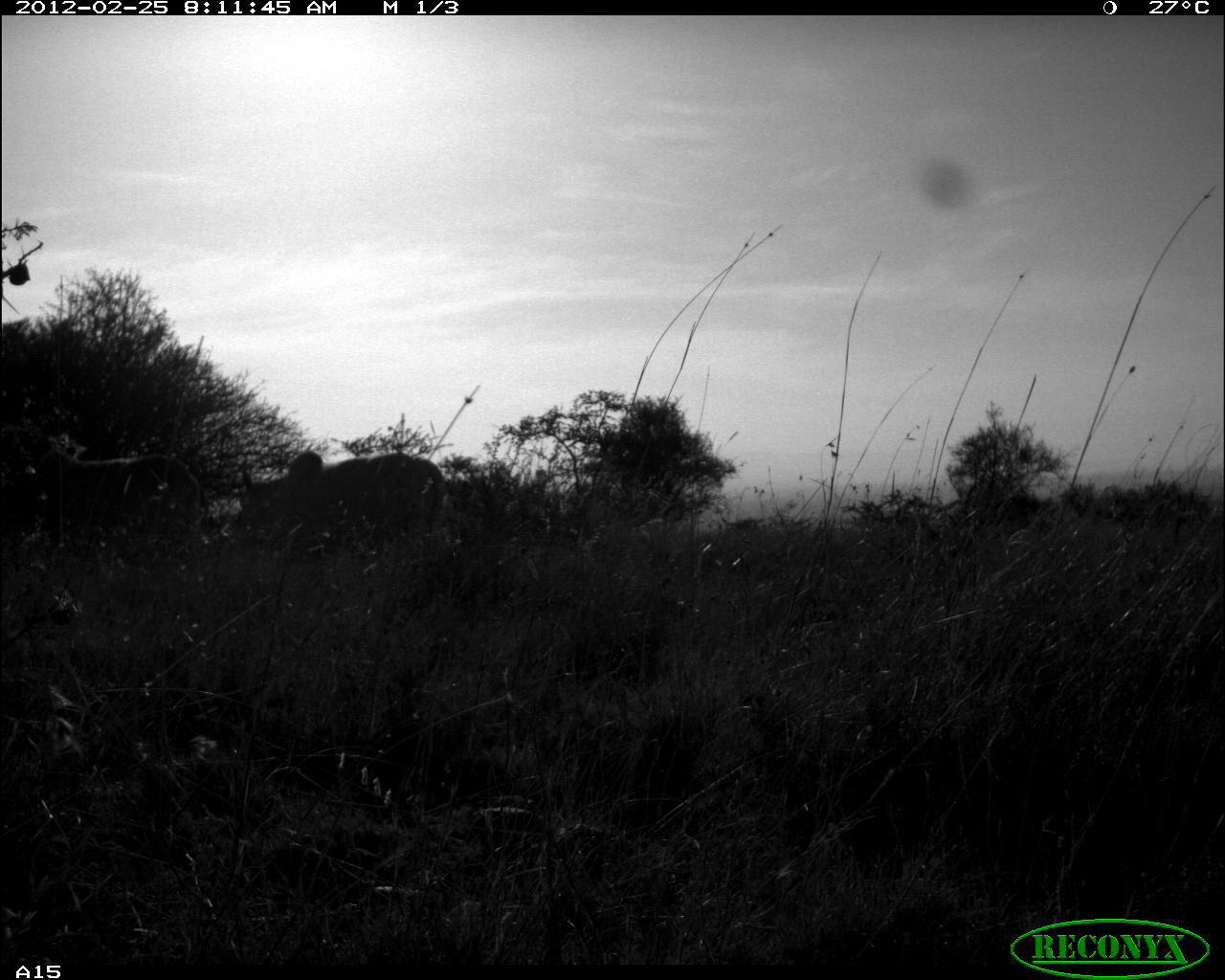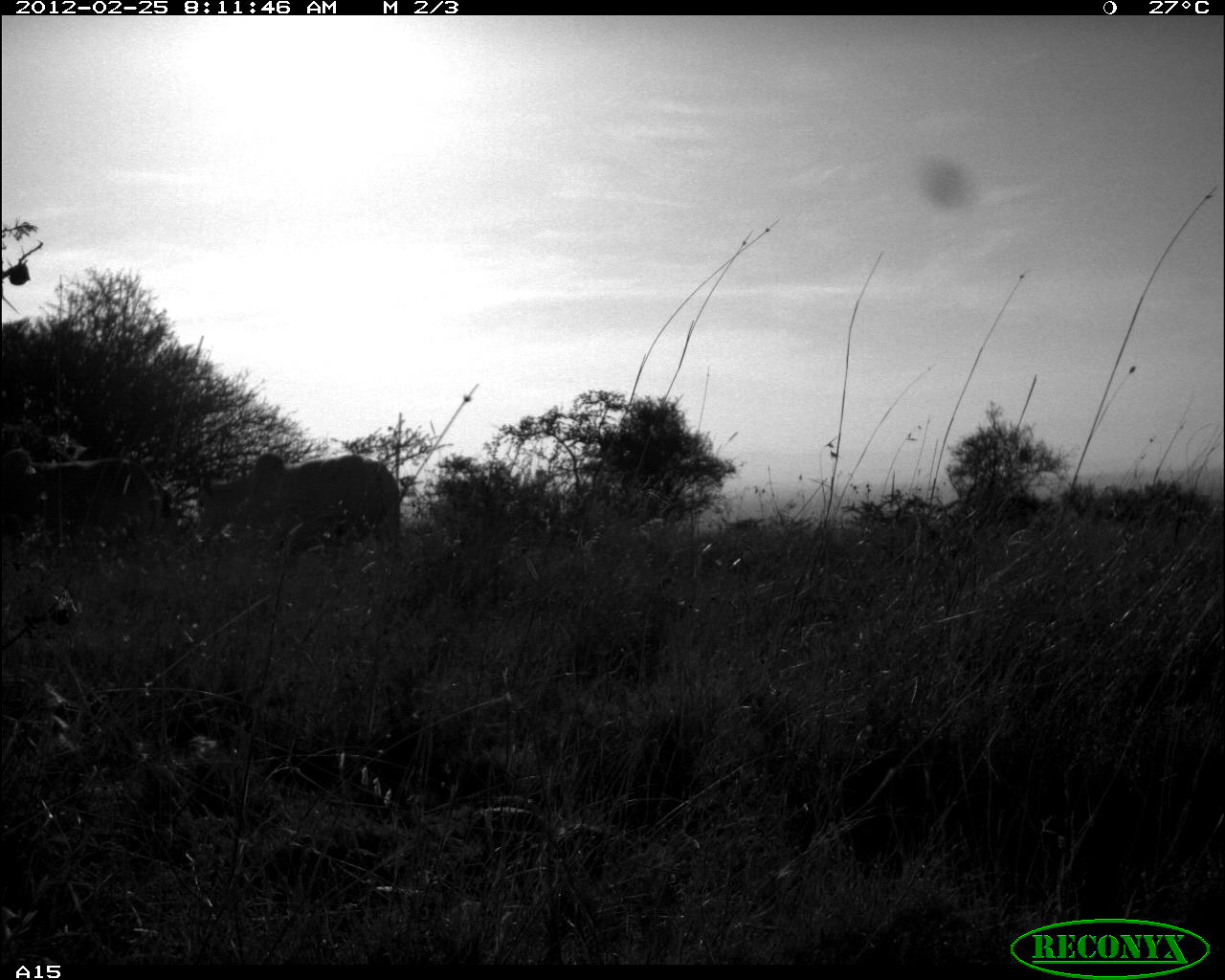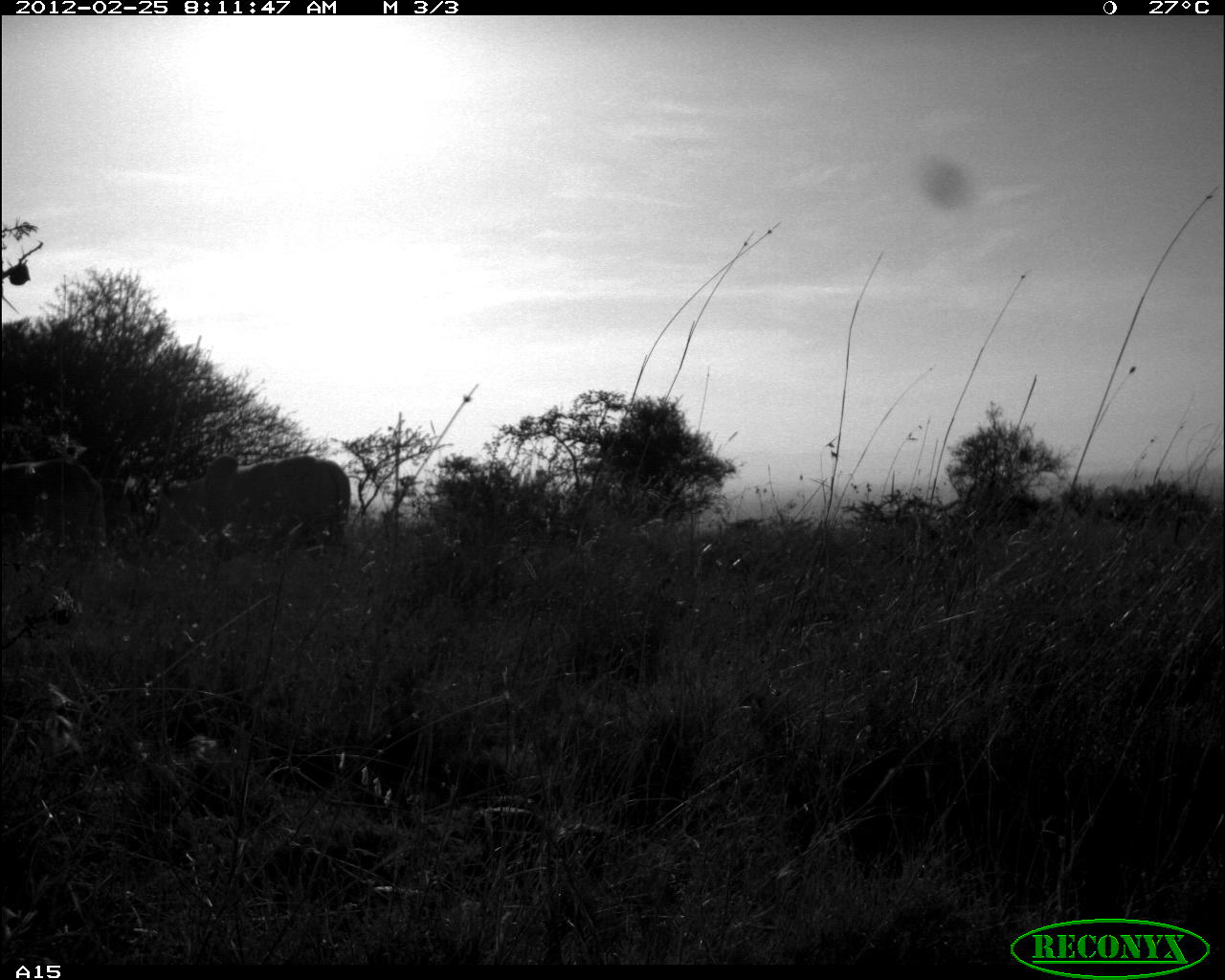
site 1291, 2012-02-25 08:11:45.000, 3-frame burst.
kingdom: Animalia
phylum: Chordata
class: Mammalia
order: Artiodactyla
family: Bovidae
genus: Bos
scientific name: Bos taurus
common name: domestic cattle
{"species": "Bos taurus (domestic cattle)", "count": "2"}